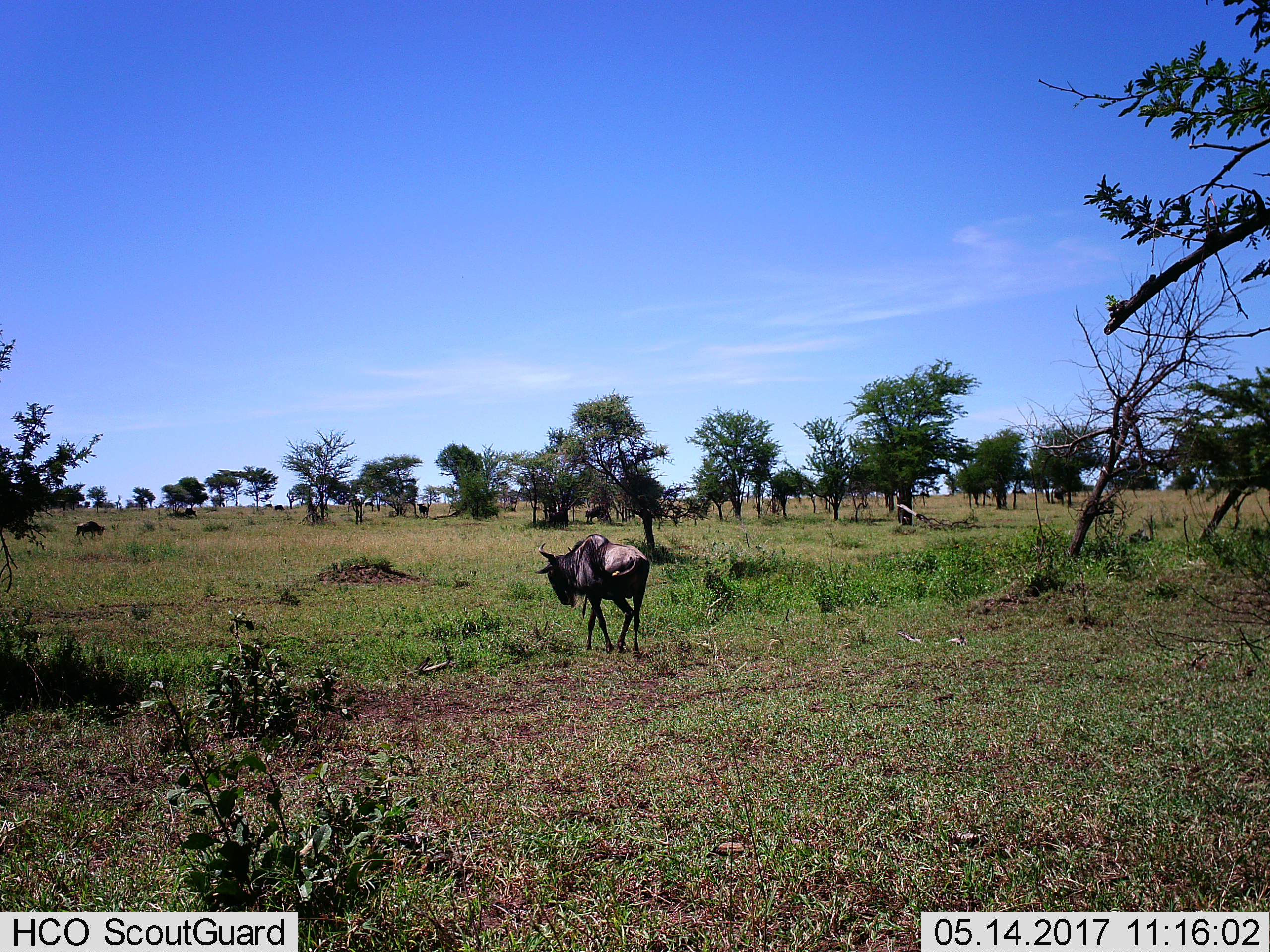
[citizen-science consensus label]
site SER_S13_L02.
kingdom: Animalia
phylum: Chordata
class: Mammalia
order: Artiodactyla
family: Bovidae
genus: Connochaetes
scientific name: Connochaetes taurinus taurinus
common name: blue wildebeest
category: wildebeestblue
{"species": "wildebeestblue (blue wildebeest) (Connochaetes taurinus taurinus)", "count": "2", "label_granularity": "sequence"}